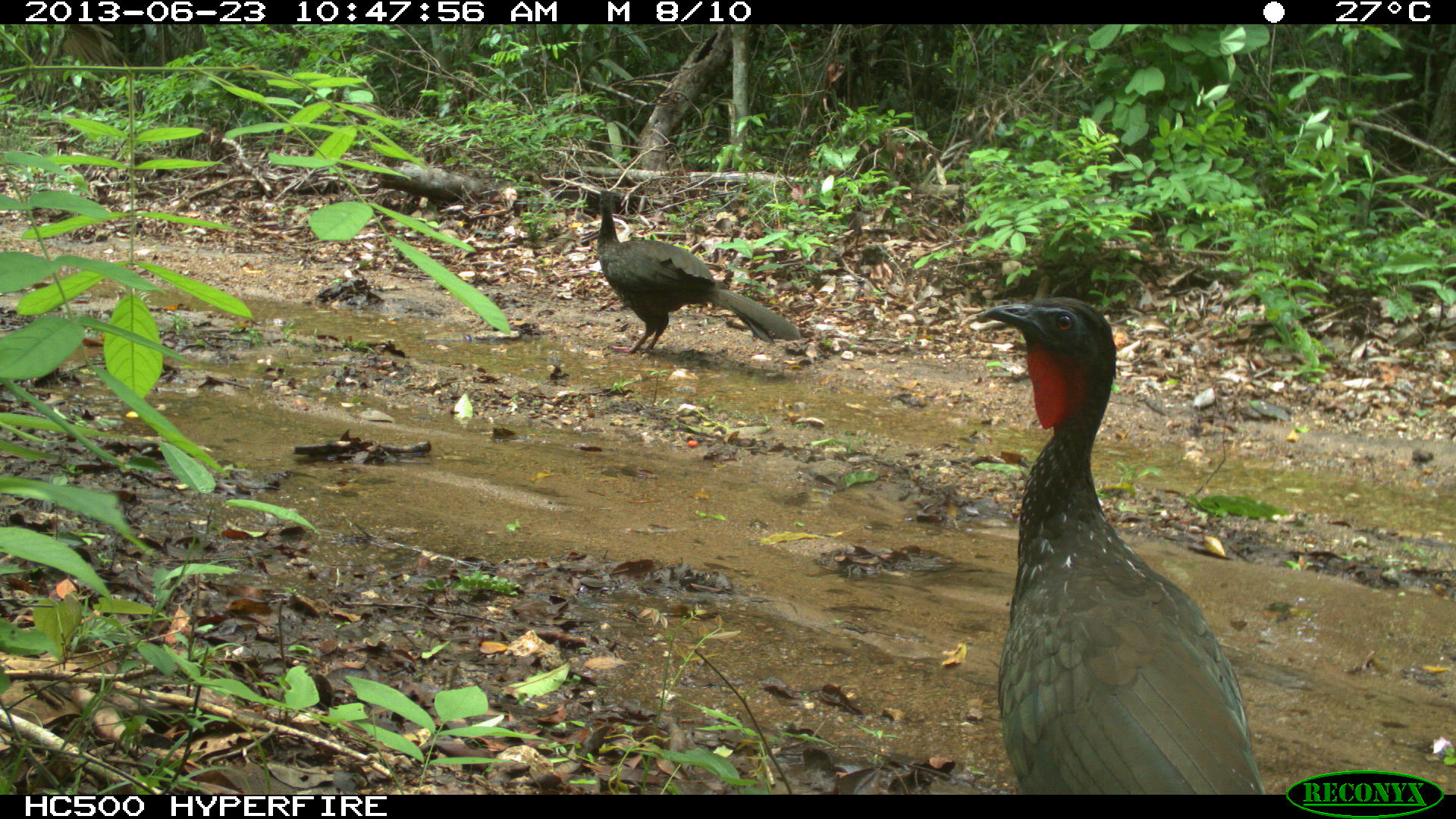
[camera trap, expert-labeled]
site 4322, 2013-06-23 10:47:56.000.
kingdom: Animalia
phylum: Chordata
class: Aves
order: Galliformes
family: Cracidae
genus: Penelope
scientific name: Penelope purpurascens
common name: crested guan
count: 2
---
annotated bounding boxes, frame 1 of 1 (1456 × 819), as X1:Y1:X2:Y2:
penelope purpurascens: 974:295:1266:795; 595:189:800:355